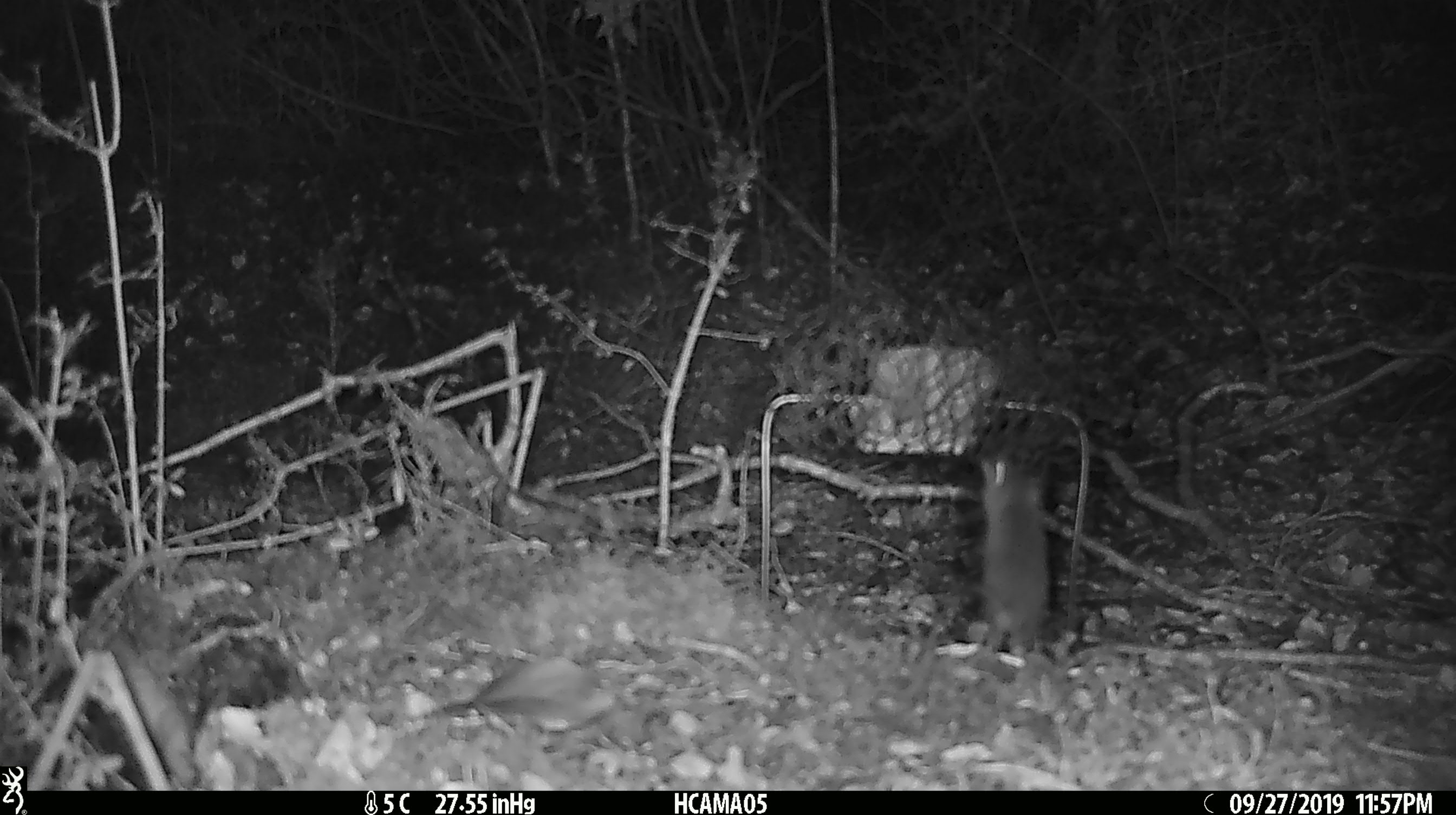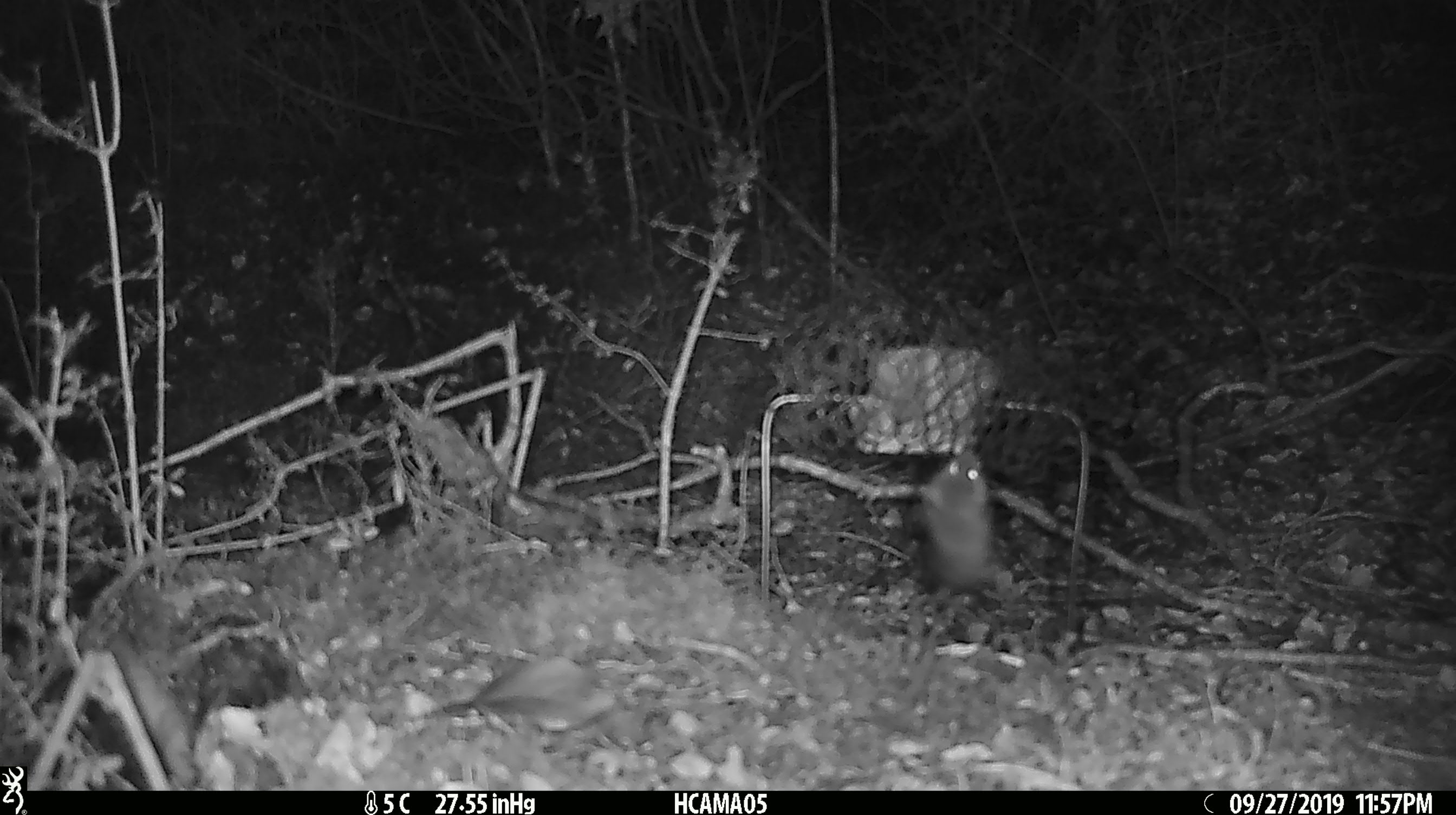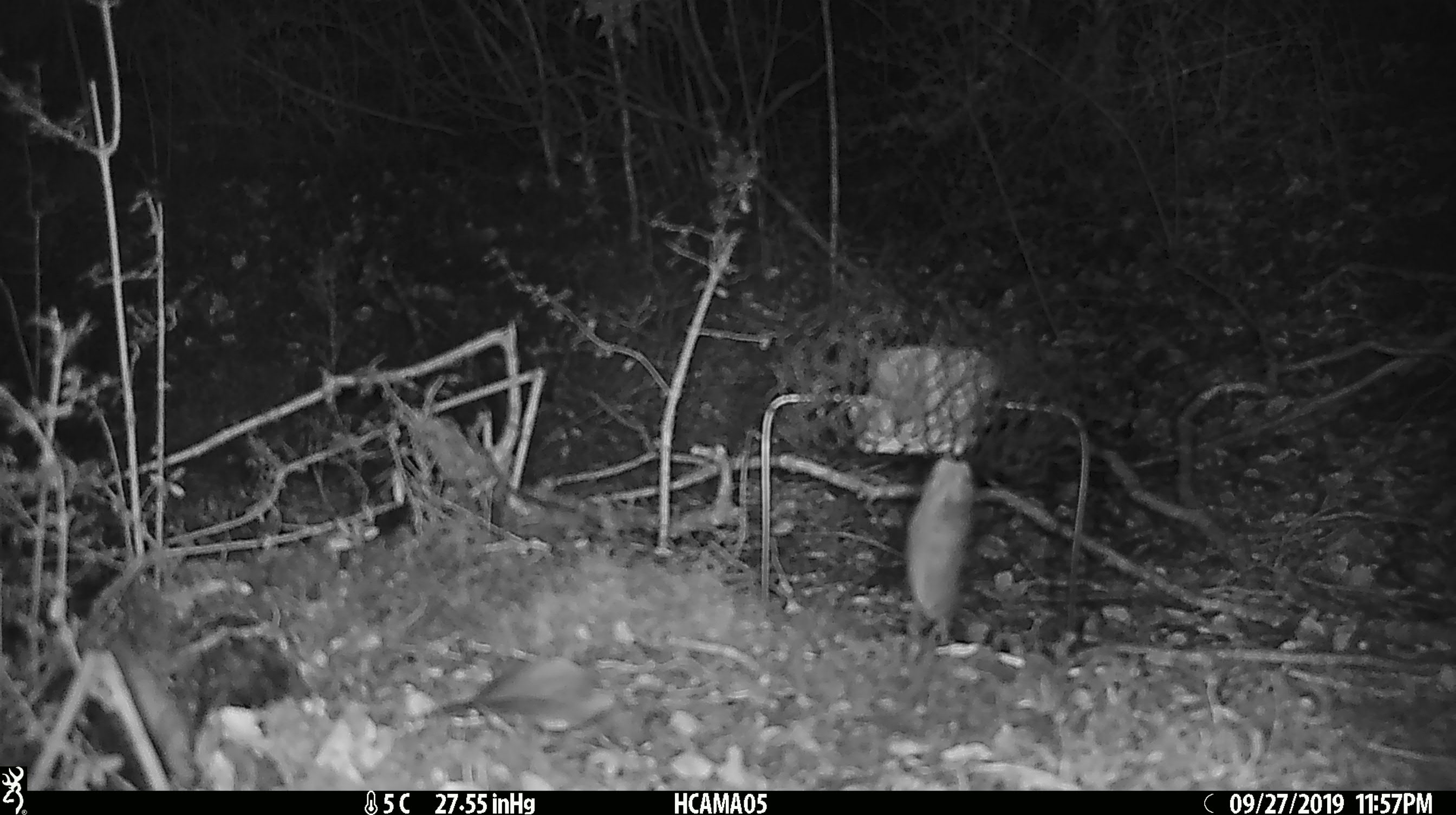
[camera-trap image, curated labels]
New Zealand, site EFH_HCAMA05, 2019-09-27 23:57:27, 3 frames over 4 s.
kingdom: Animalia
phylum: Chordata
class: Mammalia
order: Rodentia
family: Muridae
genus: Mus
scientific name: Mus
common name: mouse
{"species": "mouse (Mus)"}